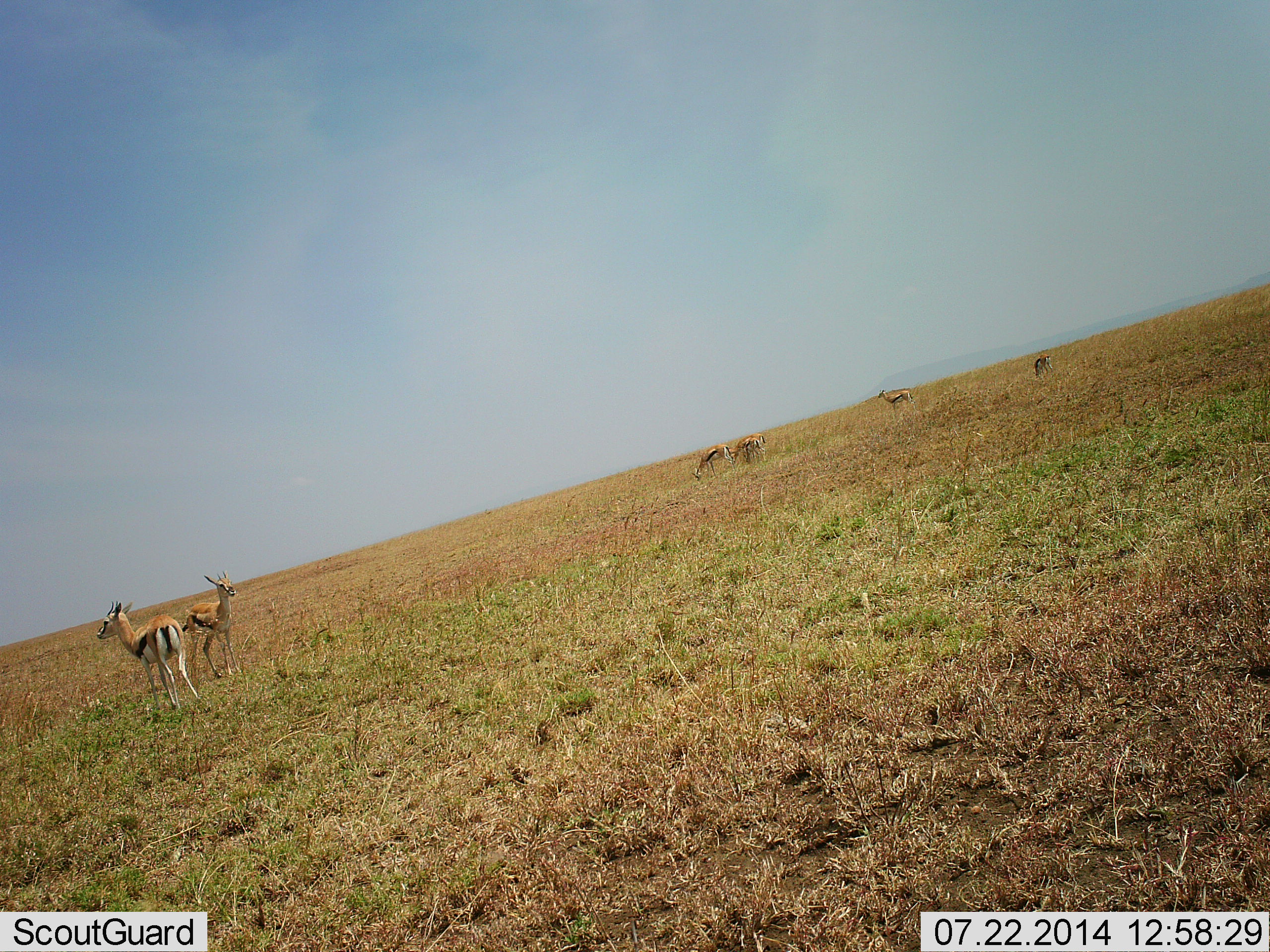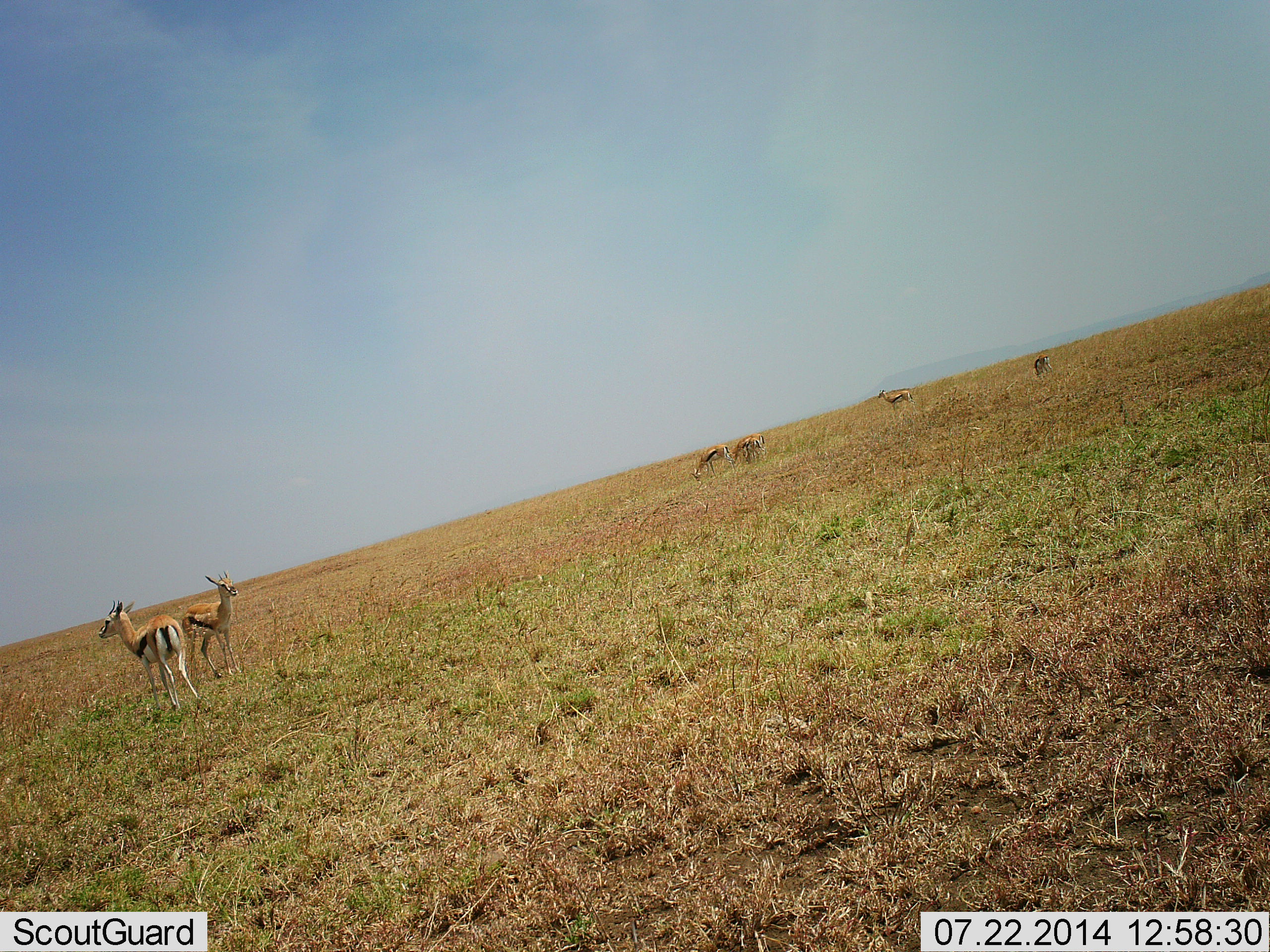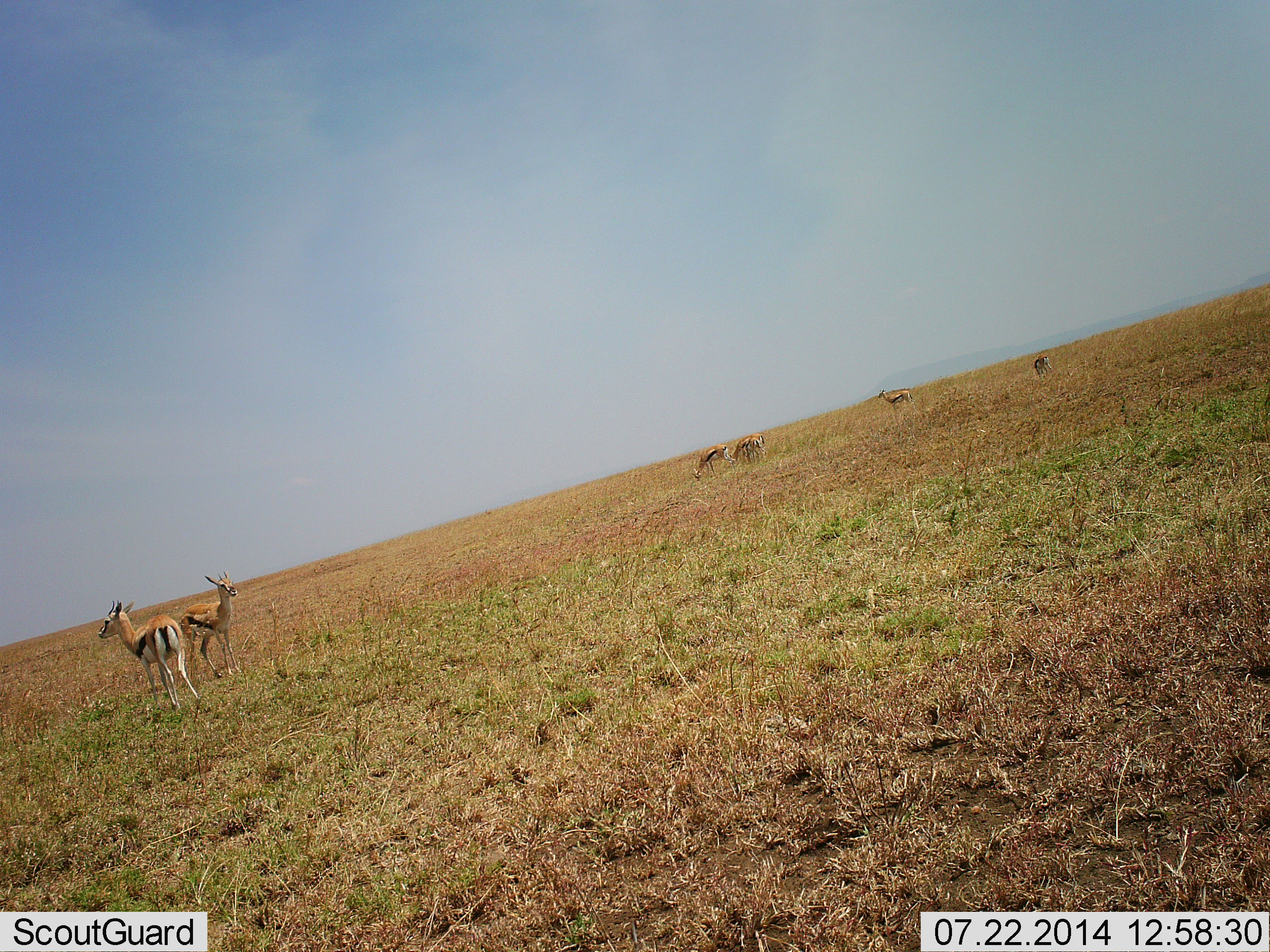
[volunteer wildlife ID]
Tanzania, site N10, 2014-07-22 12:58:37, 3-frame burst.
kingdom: Animalia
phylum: Chordata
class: Mammalia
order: Artiodactyla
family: Bovidae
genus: Eudorcas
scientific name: Eudorcas thomsonii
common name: thomson's gazelle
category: gazellethomsons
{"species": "gazellethomsons (thomson's gazelle) (Eudorcas thomsonii)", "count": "6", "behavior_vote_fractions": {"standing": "80%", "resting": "10%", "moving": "10%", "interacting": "10%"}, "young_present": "0%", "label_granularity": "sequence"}